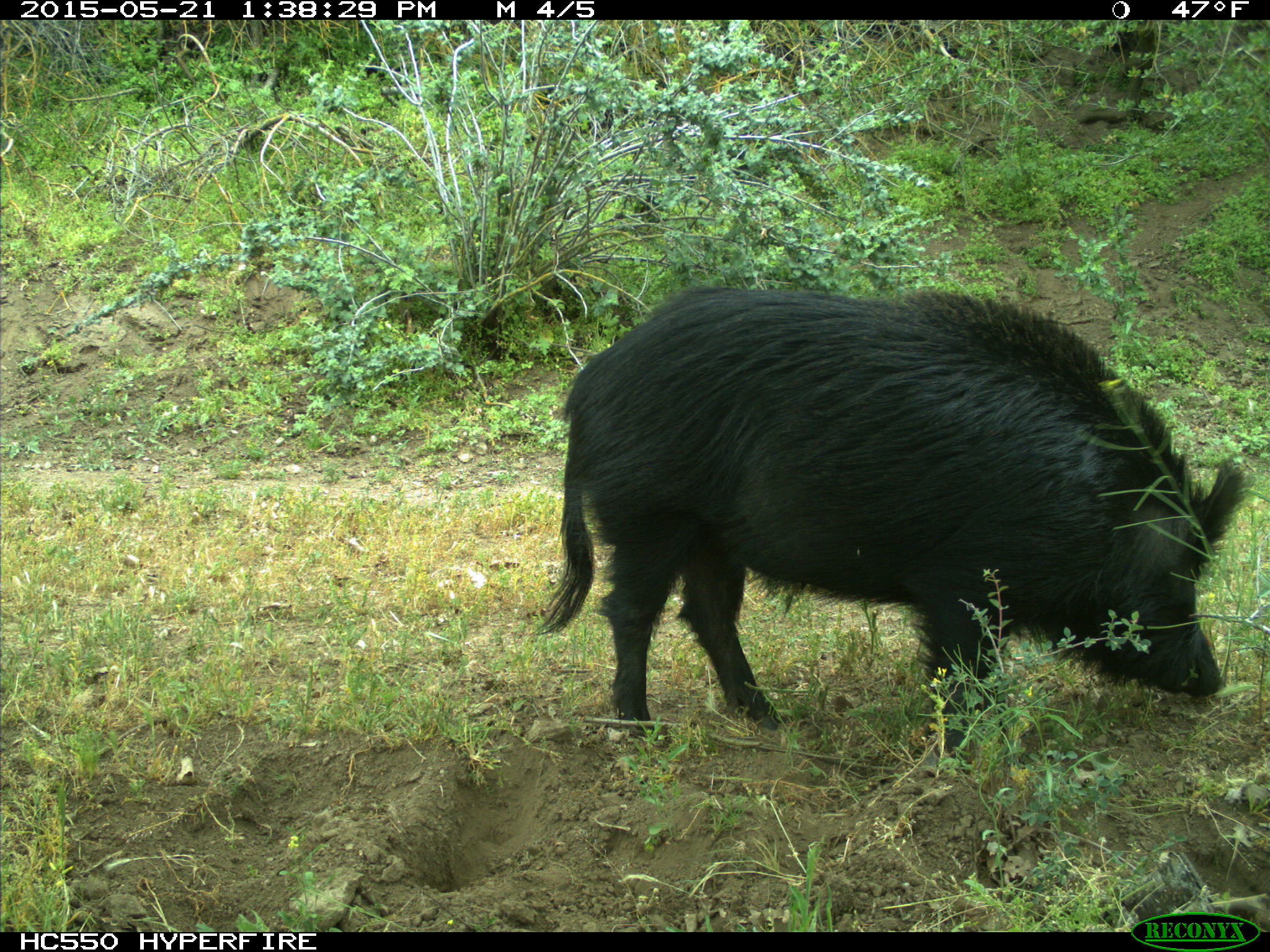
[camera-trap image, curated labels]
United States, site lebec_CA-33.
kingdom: Animalia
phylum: Chordata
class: Mammalia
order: Artiodactyla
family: Suidae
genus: Sus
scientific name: Sus scrofa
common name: wild boar